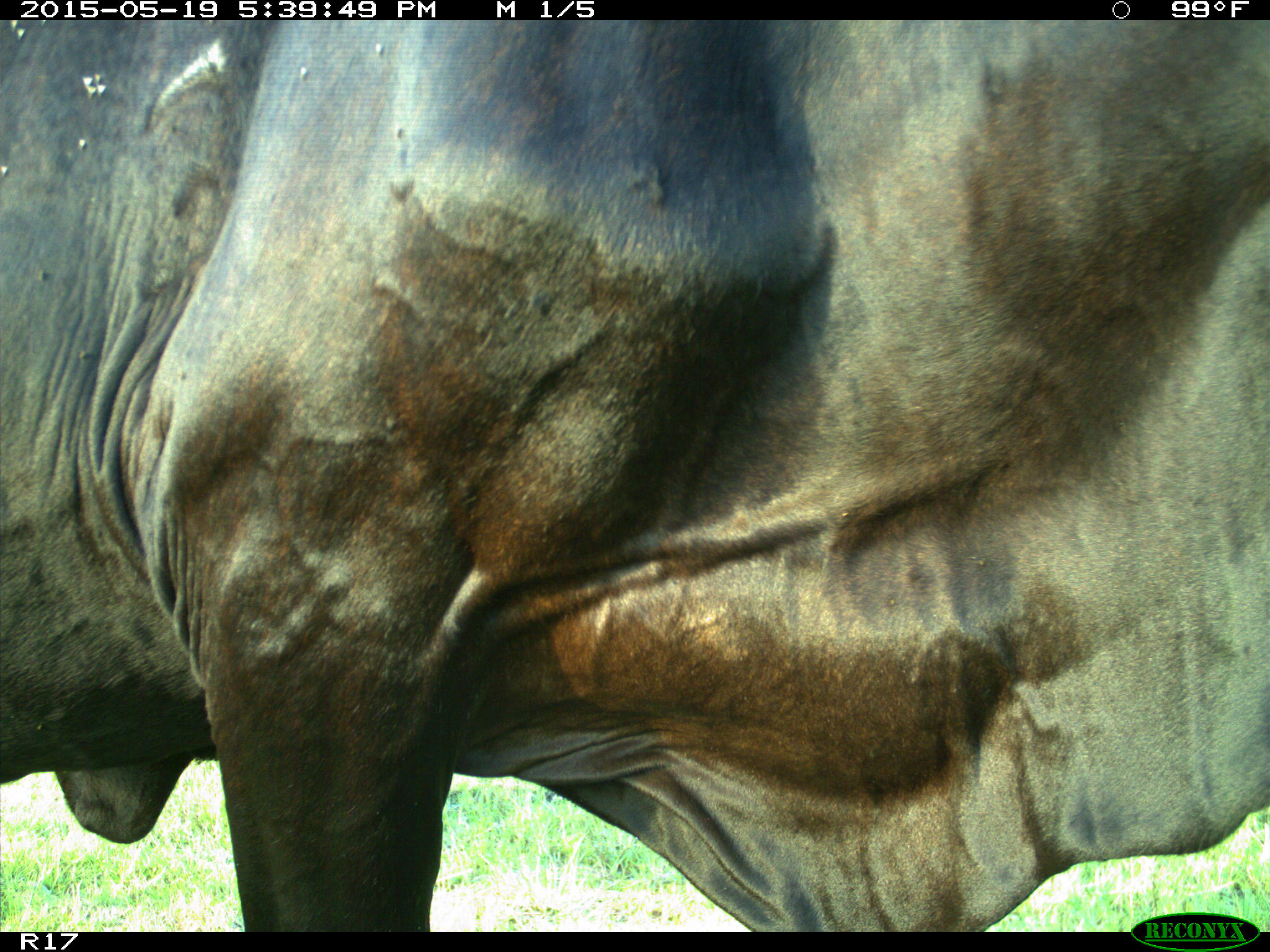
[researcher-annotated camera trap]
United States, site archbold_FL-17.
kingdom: Animalia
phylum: Chordata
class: Mammalia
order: Artiodactyla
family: Bovidae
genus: Bos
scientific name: Bos taurus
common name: domestic cow